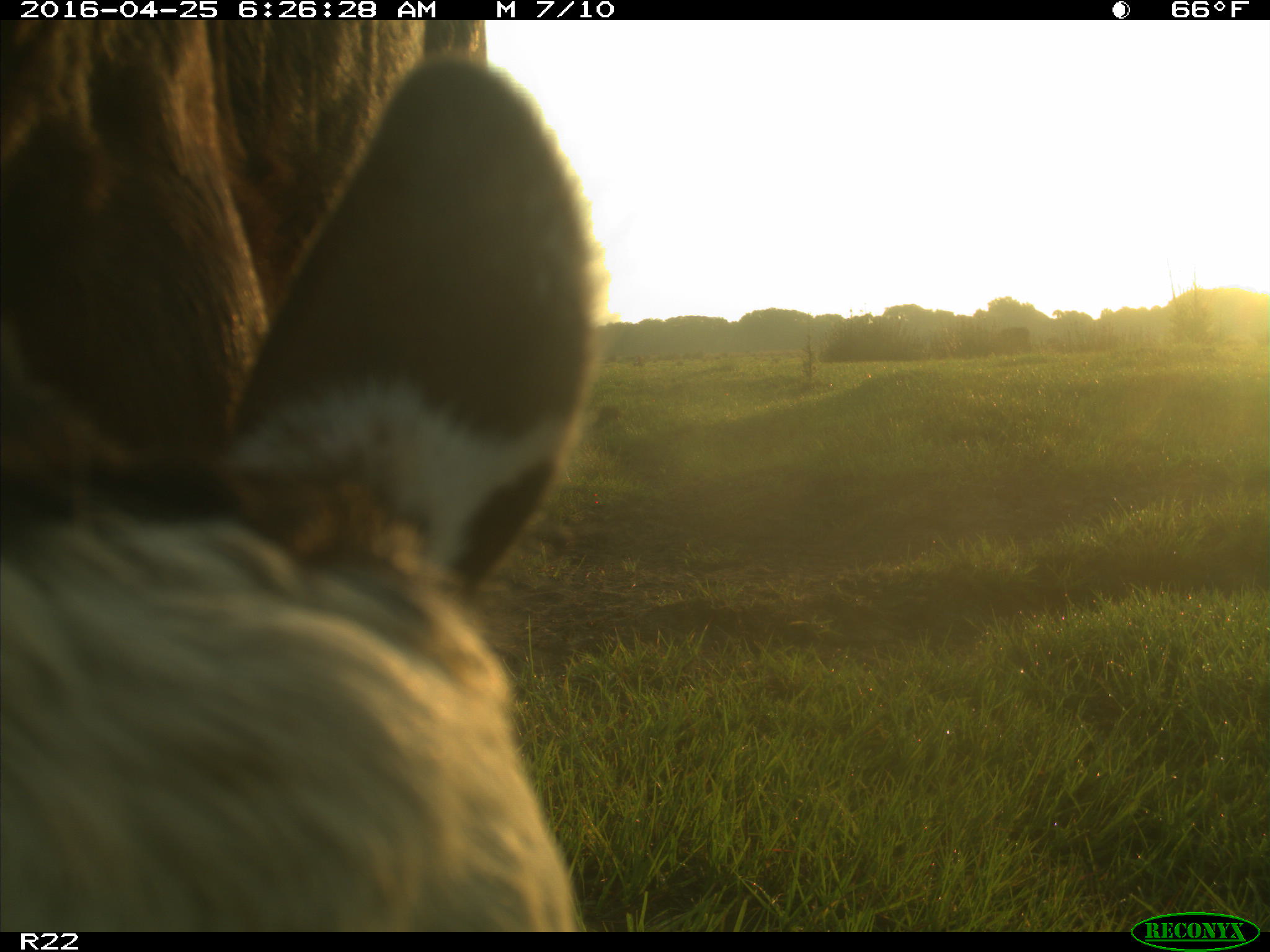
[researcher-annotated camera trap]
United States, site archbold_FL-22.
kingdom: Animalia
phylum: Chordata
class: Mammalia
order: Artiodactyla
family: Bovidae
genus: Bos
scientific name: Bos taurus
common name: domestic cow